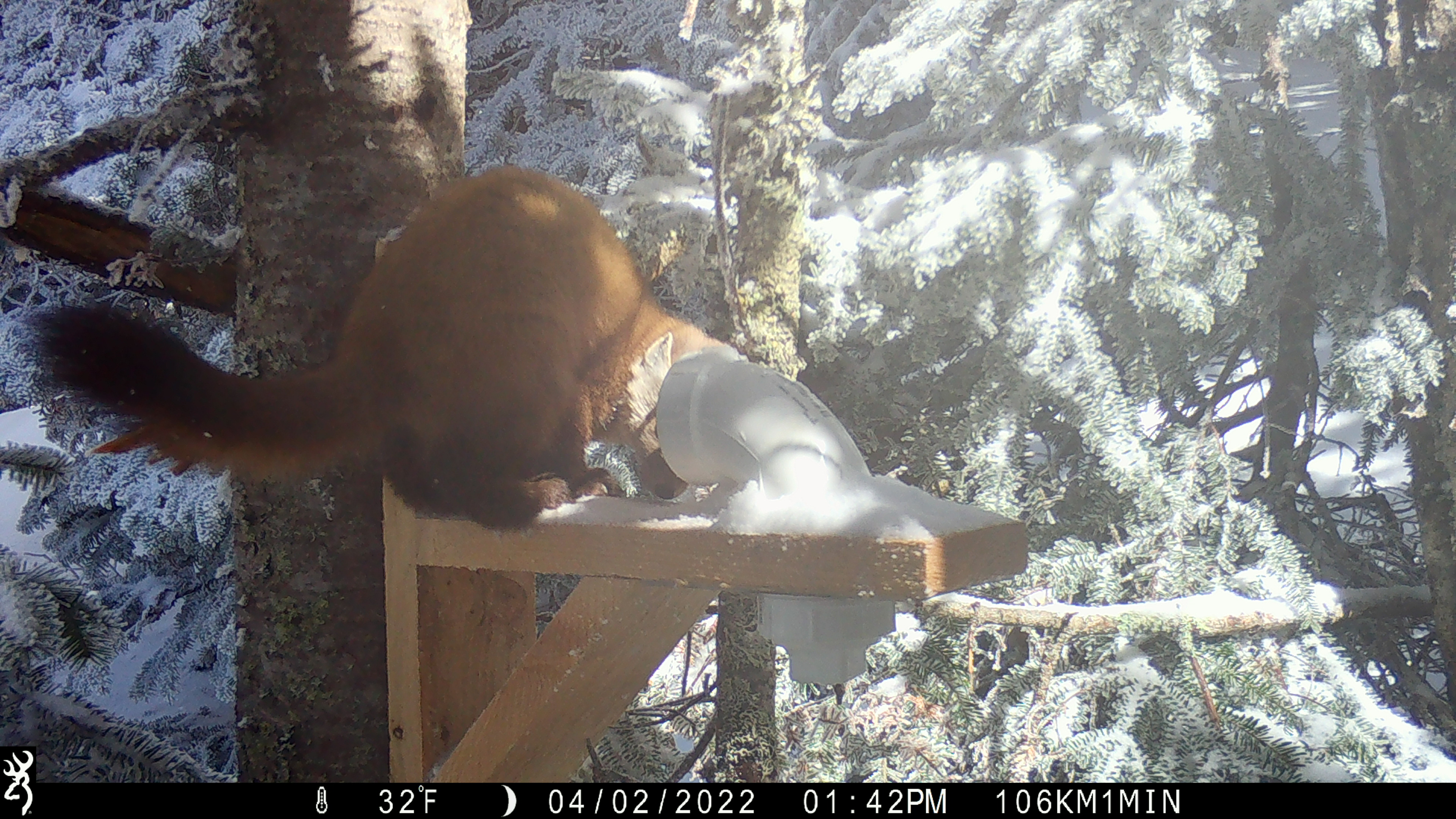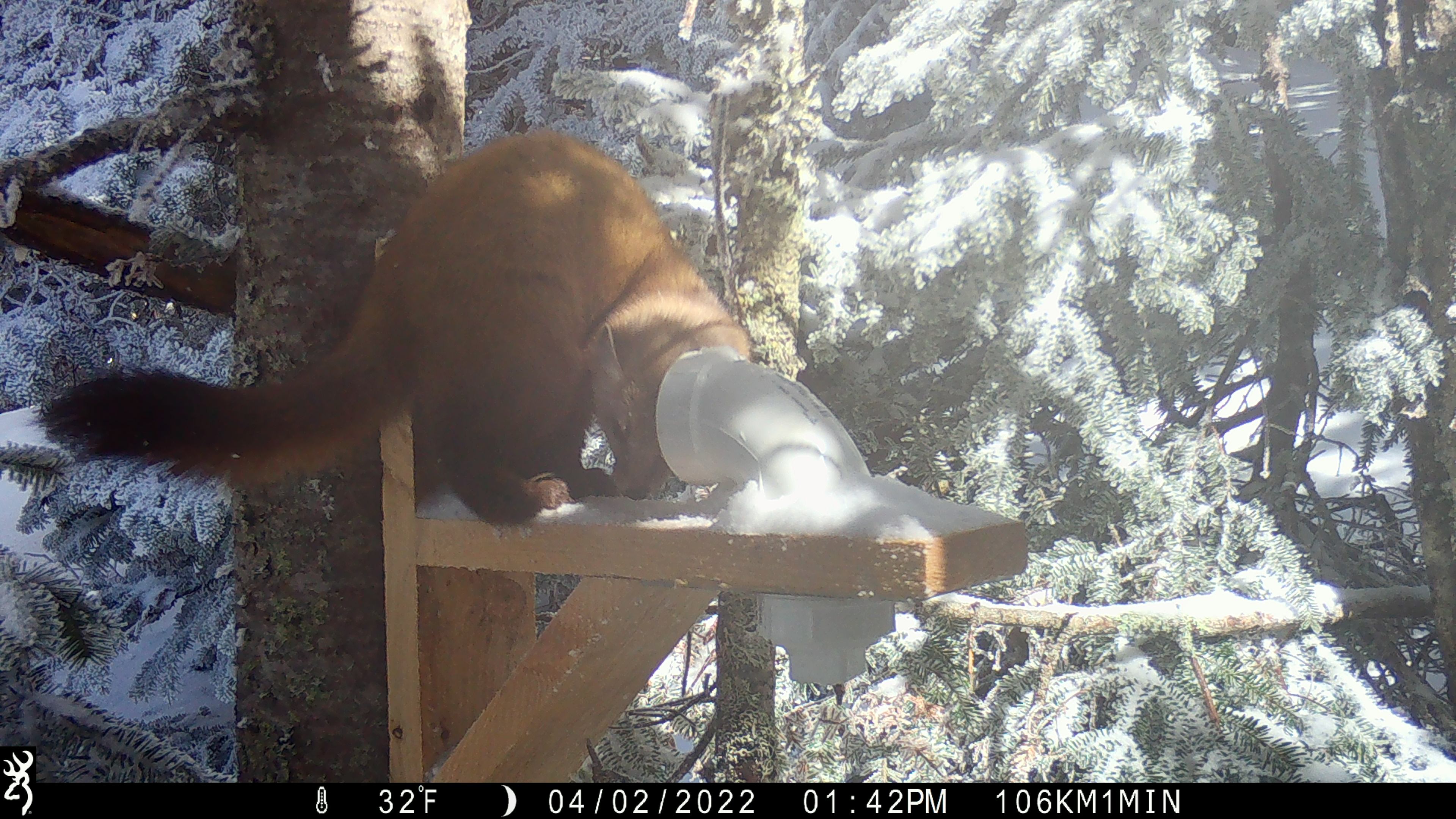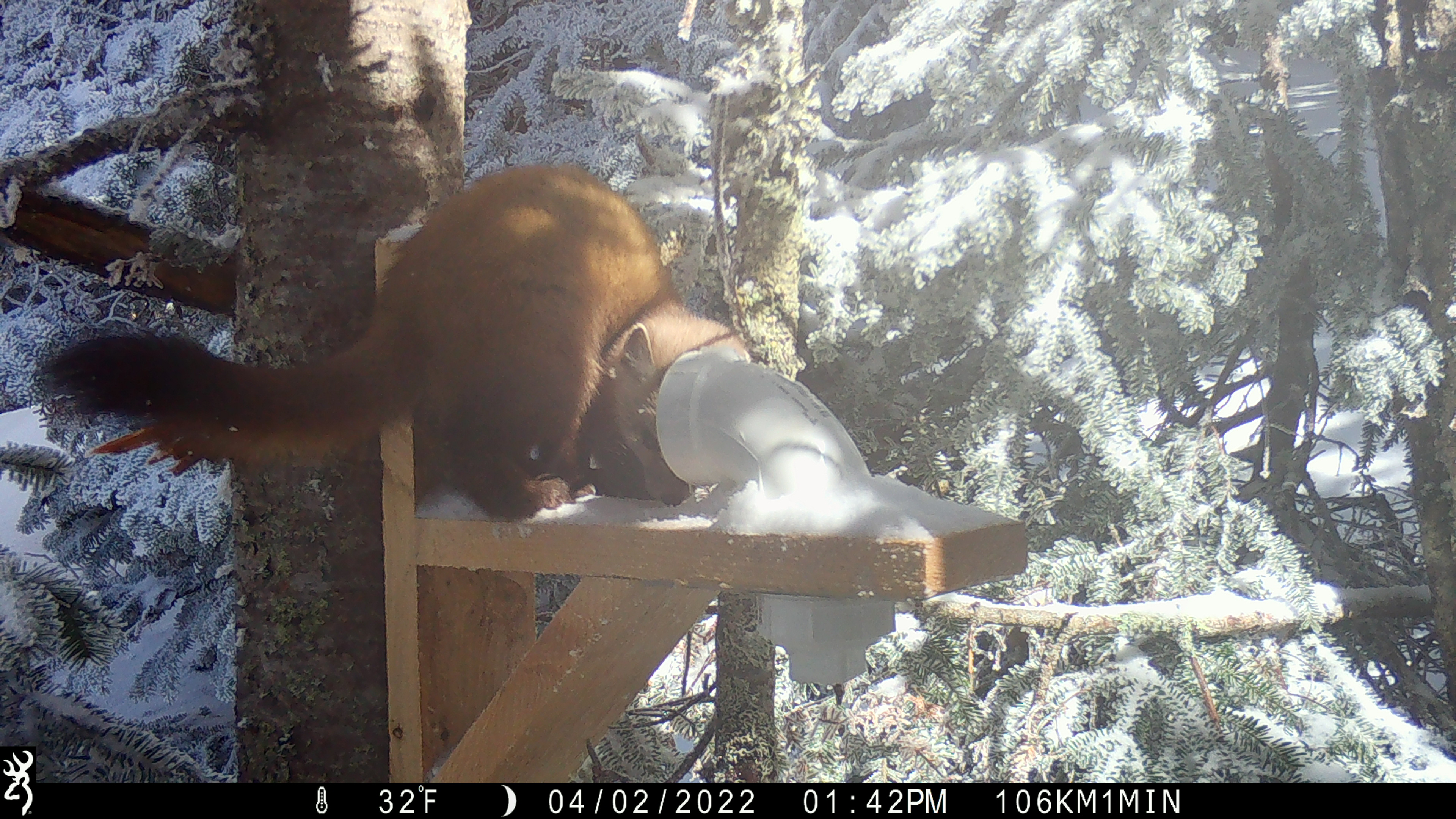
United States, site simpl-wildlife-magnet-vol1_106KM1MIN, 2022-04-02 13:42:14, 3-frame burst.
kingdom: Animalia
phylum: Chordata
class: Mammalia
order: Carnivora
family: Mustelidae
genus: Martes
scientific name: Martes americana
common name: american marten